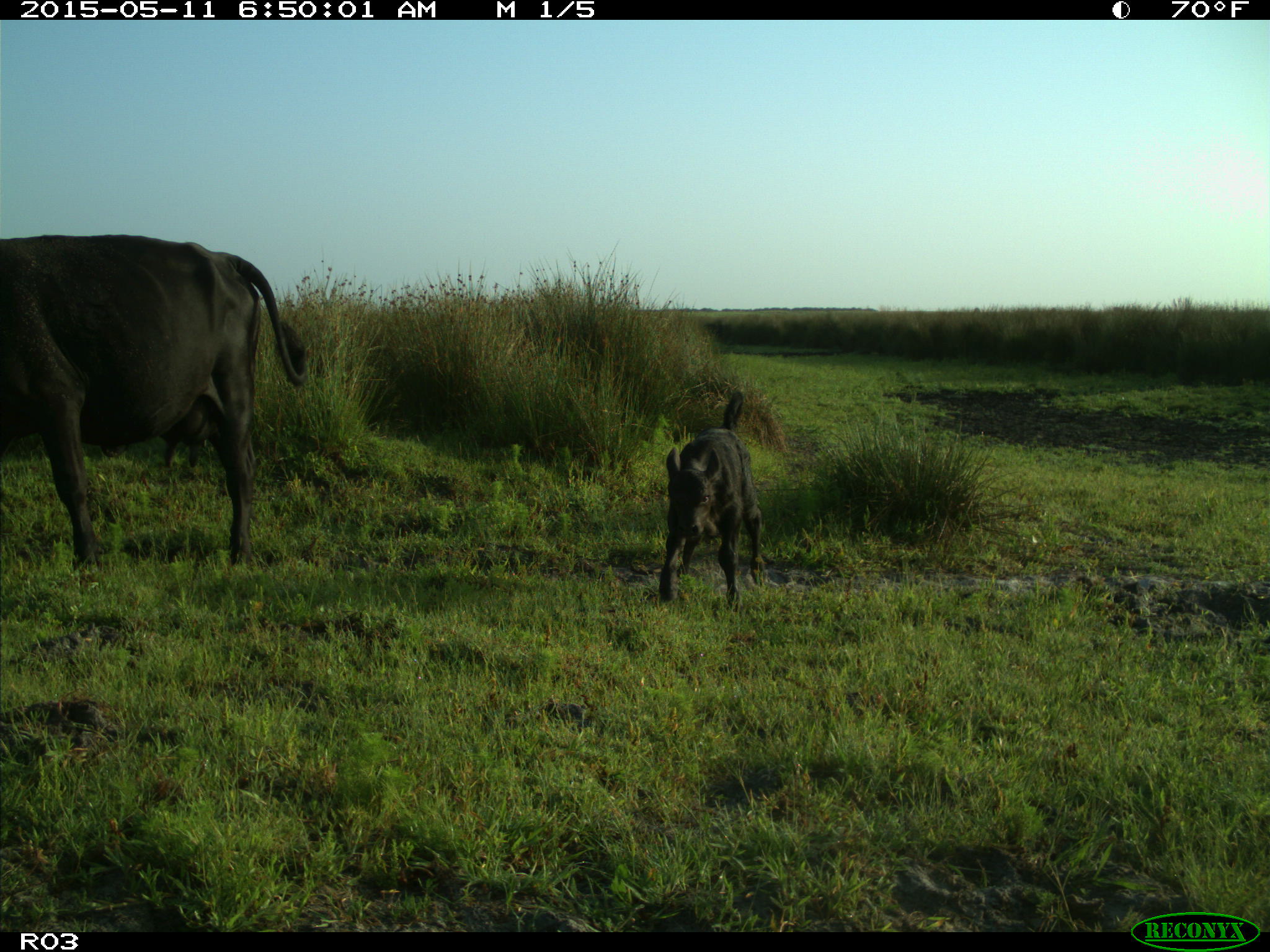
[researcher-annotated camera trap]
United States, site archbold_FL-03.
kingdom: Animalia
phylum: Chordata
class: Mammalia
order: Artiodactyla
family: Bovidae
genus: Bos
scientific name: Bos taurus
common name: domestic cow